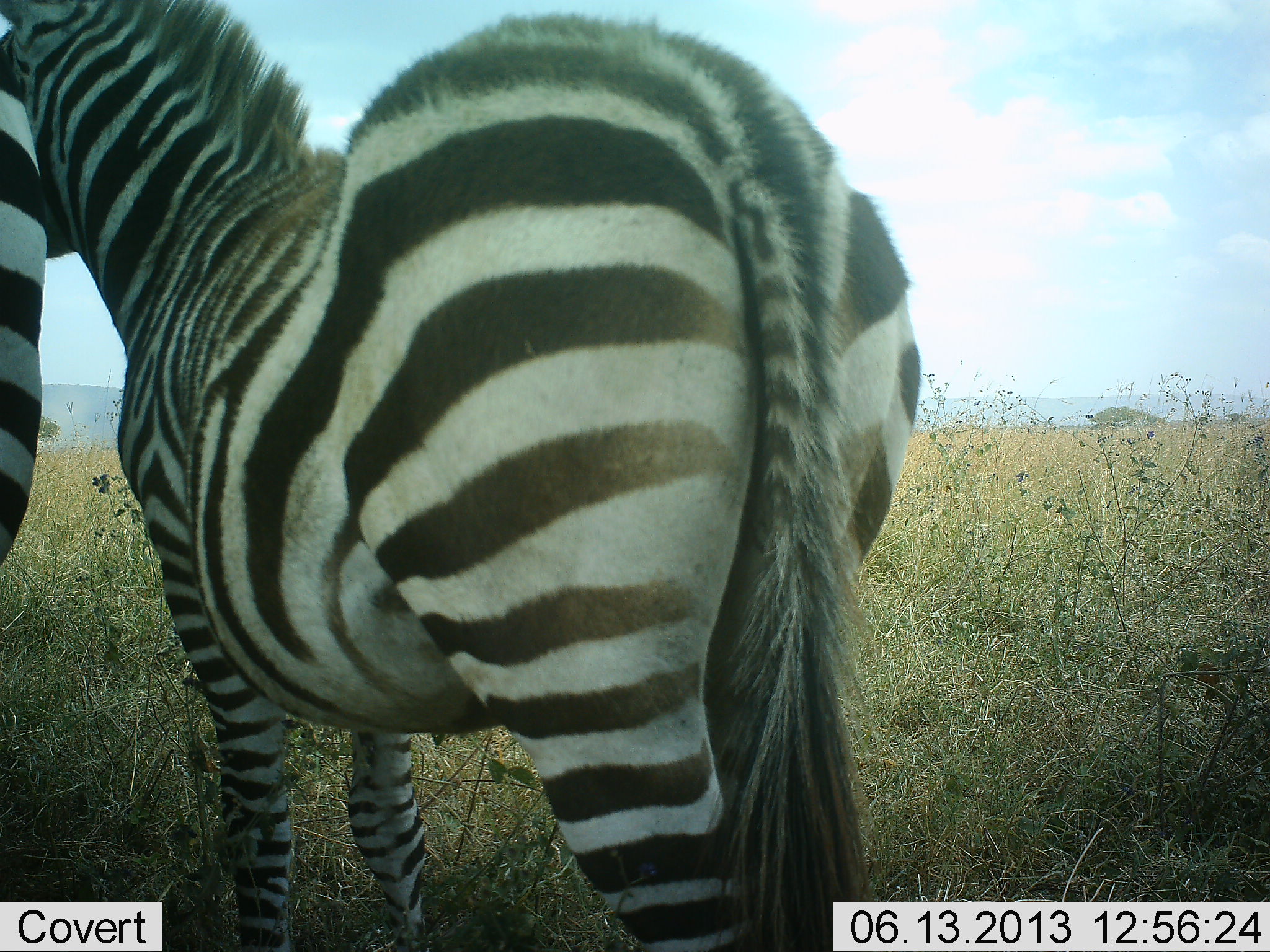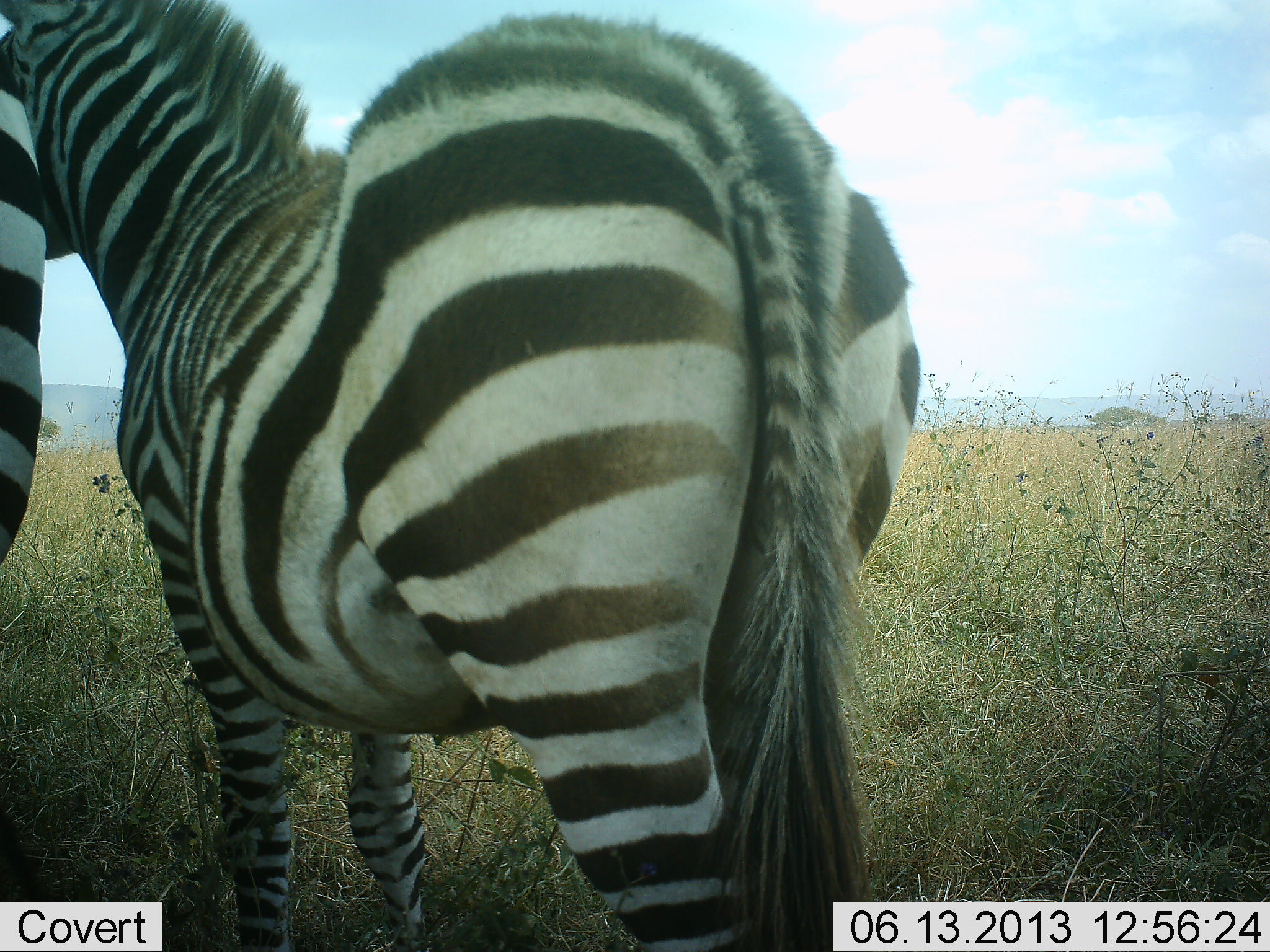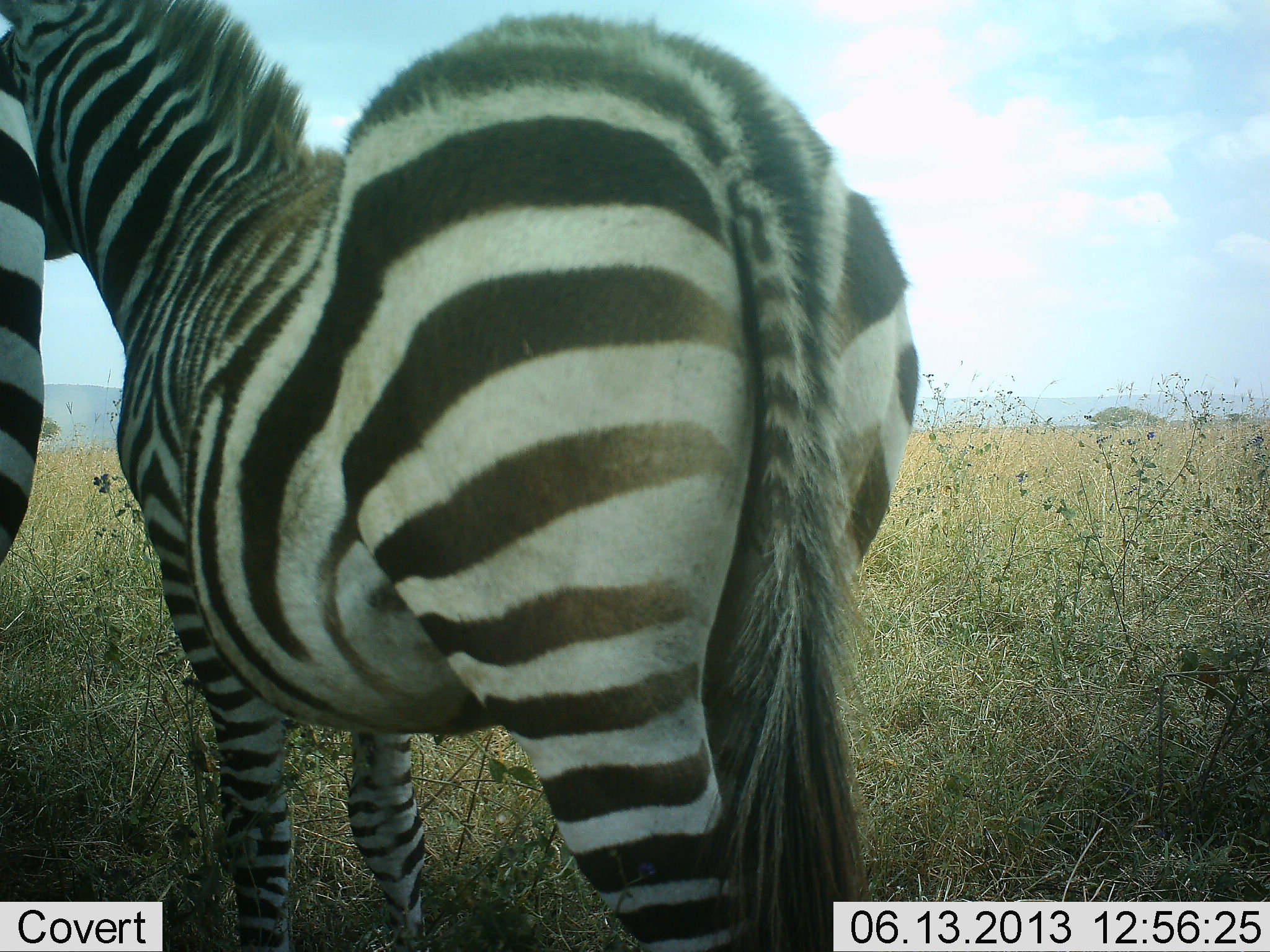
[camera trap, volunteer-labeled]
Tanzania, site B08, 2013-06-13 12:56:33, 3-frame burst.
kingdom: Animalia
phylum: Chordata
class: Mammalia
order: Perissodactyla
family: Equidae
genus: Equus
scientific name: Equus quagga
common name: plains zebra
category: zebra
Zebra (plains zebra) (Equus quagga), count 2. Behavior (volunteer vote fractions): standing 90%, resting 0%, moving 0%, interacting 20%. Young present (vote fraction): 0%. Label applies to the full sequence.